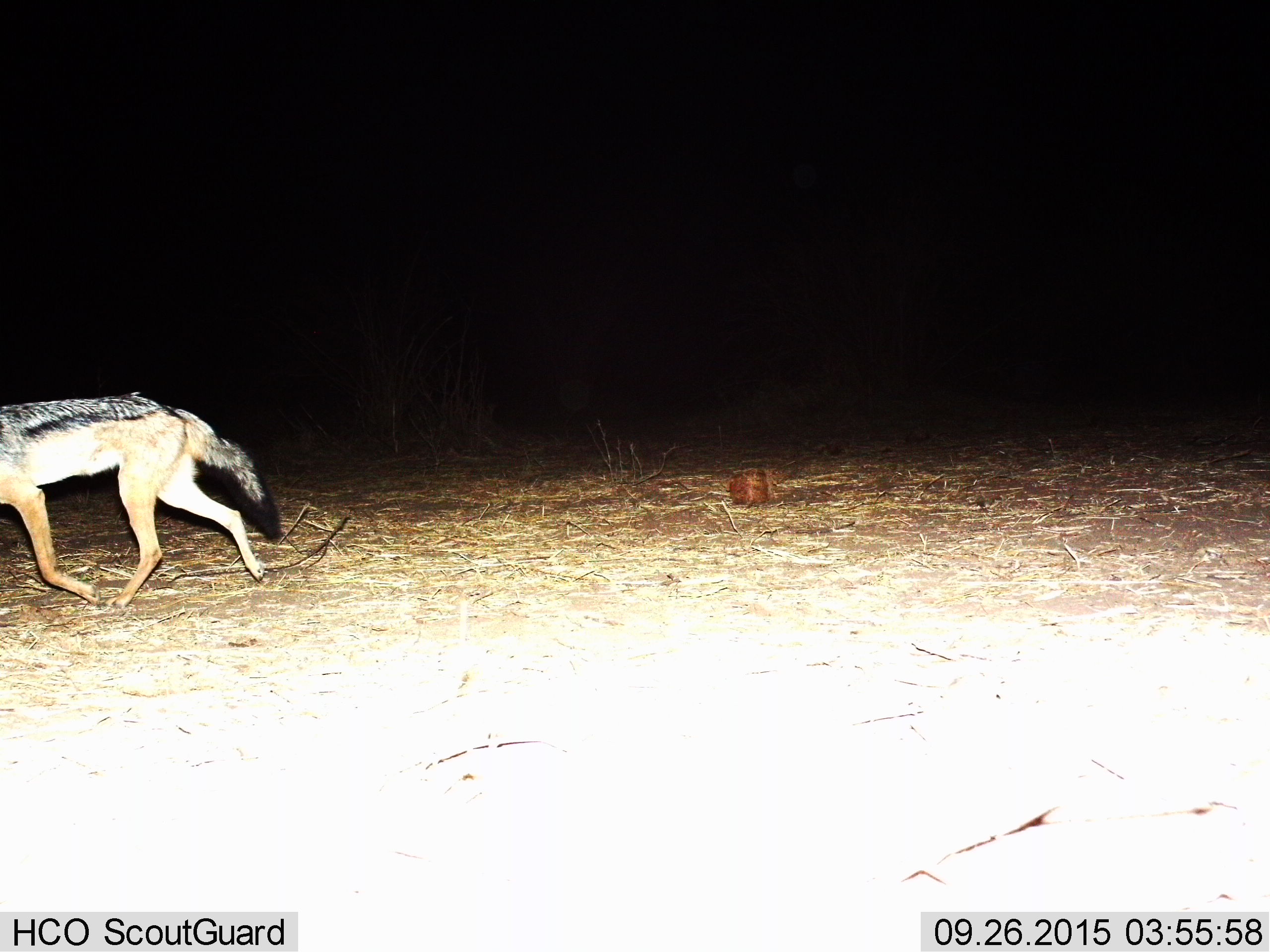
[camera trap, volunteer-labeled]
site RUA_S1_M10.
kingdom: Animalia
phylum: Chordata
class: Mammalia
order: Carnivora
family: Canidae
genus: Lupulella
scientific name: Lupulella mesomelas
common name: black-backed jackal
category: jackalblackbacked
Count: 1.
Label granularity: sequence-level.